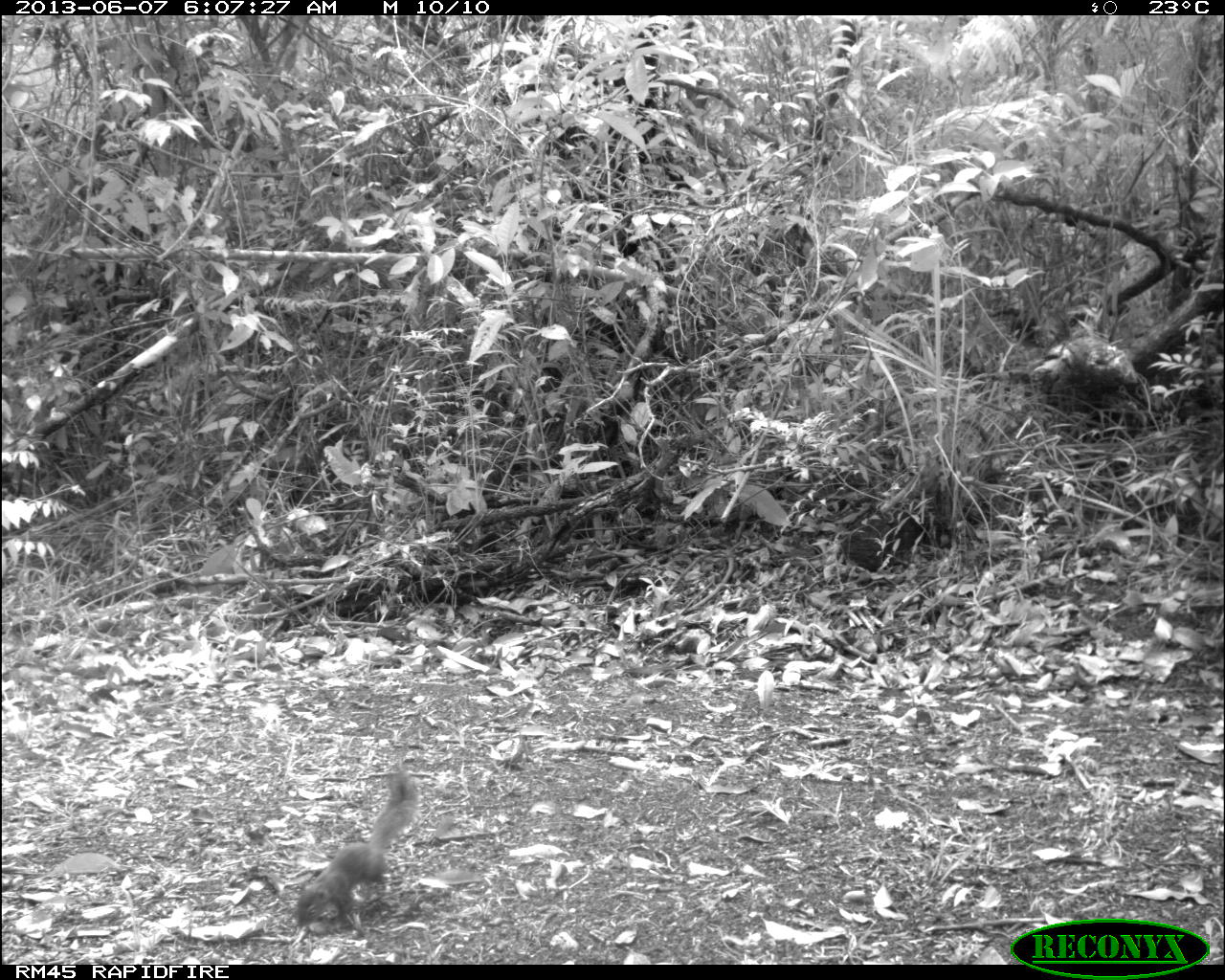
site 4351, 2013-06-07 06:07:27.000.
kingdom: Animalia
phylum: Chordata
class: Mammalia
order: Rodentia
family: Sciuridae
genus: Sciurus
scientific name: Sciurus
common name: squirrel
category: sciurus sp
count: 1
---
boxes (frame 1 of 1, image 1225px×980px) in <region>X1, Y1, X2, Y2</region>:
sciurus sp: <region>292, 767, 419, 937</region>